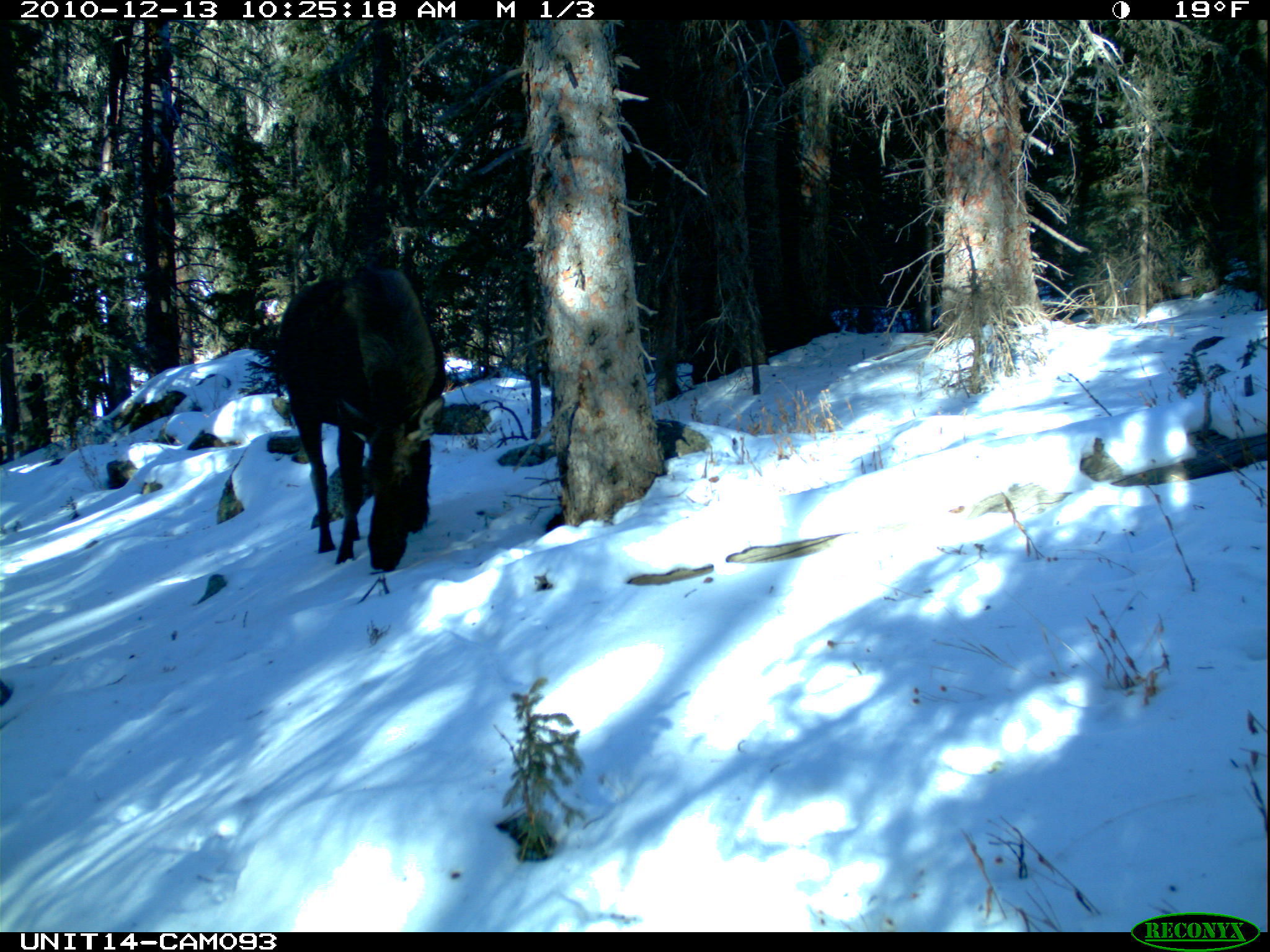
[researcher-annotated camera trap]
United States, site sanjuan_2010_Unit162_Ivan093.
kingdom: Animalia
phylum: Chordata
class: Mammalia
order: Artiodactyla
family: Cervidae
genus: Alces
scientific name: Alces alces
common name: moose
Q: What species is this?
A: Alces alces (moose).